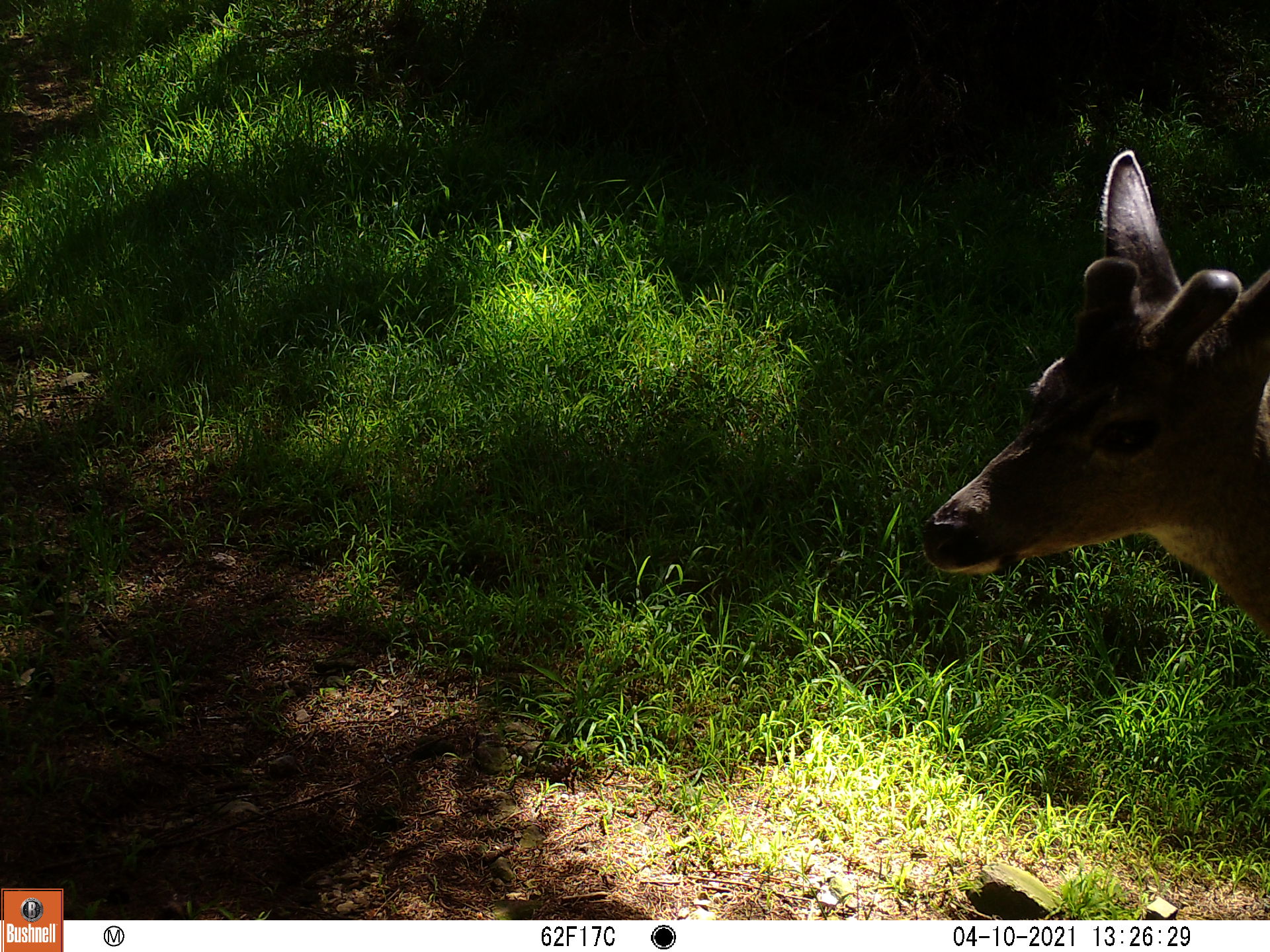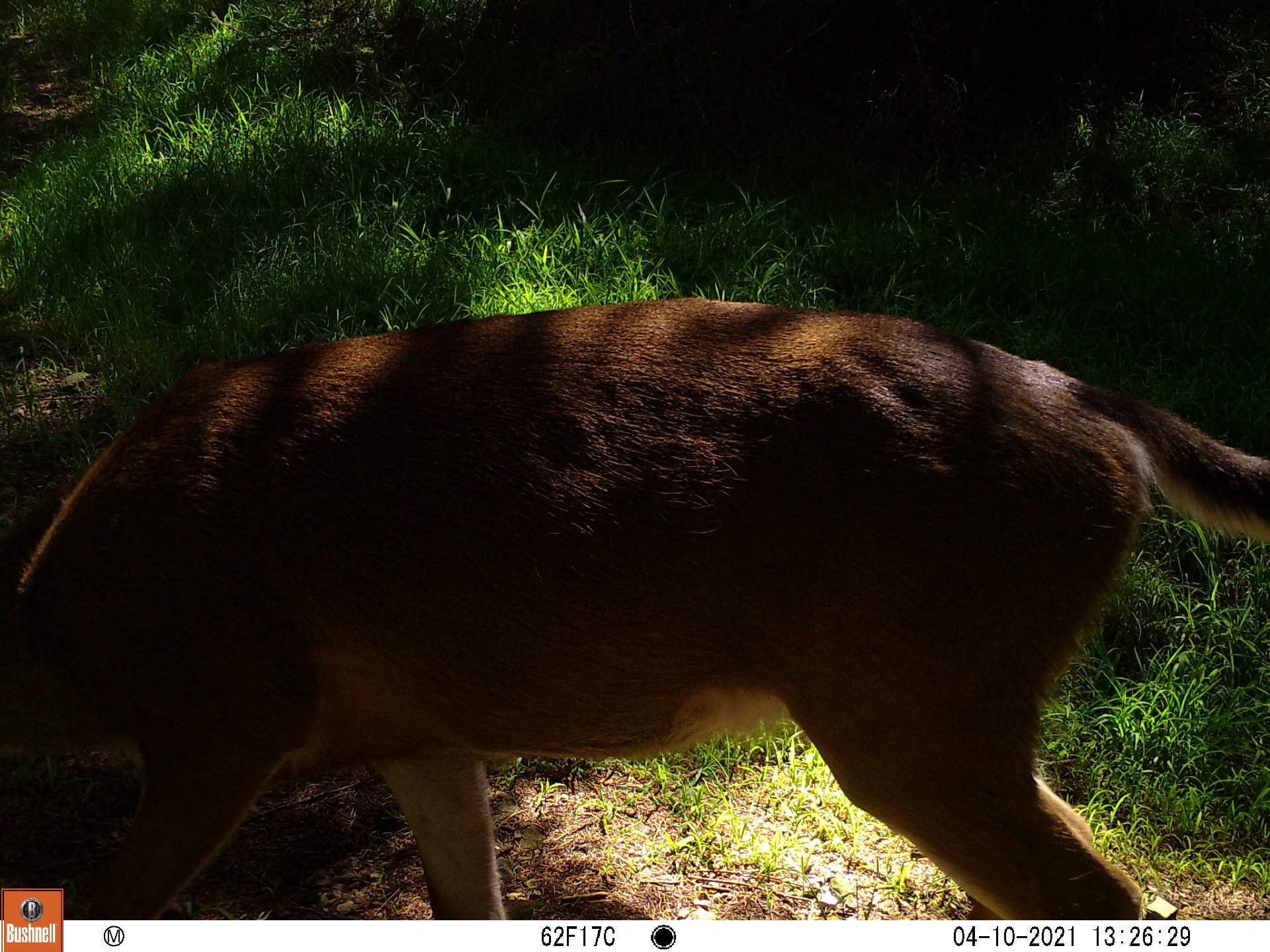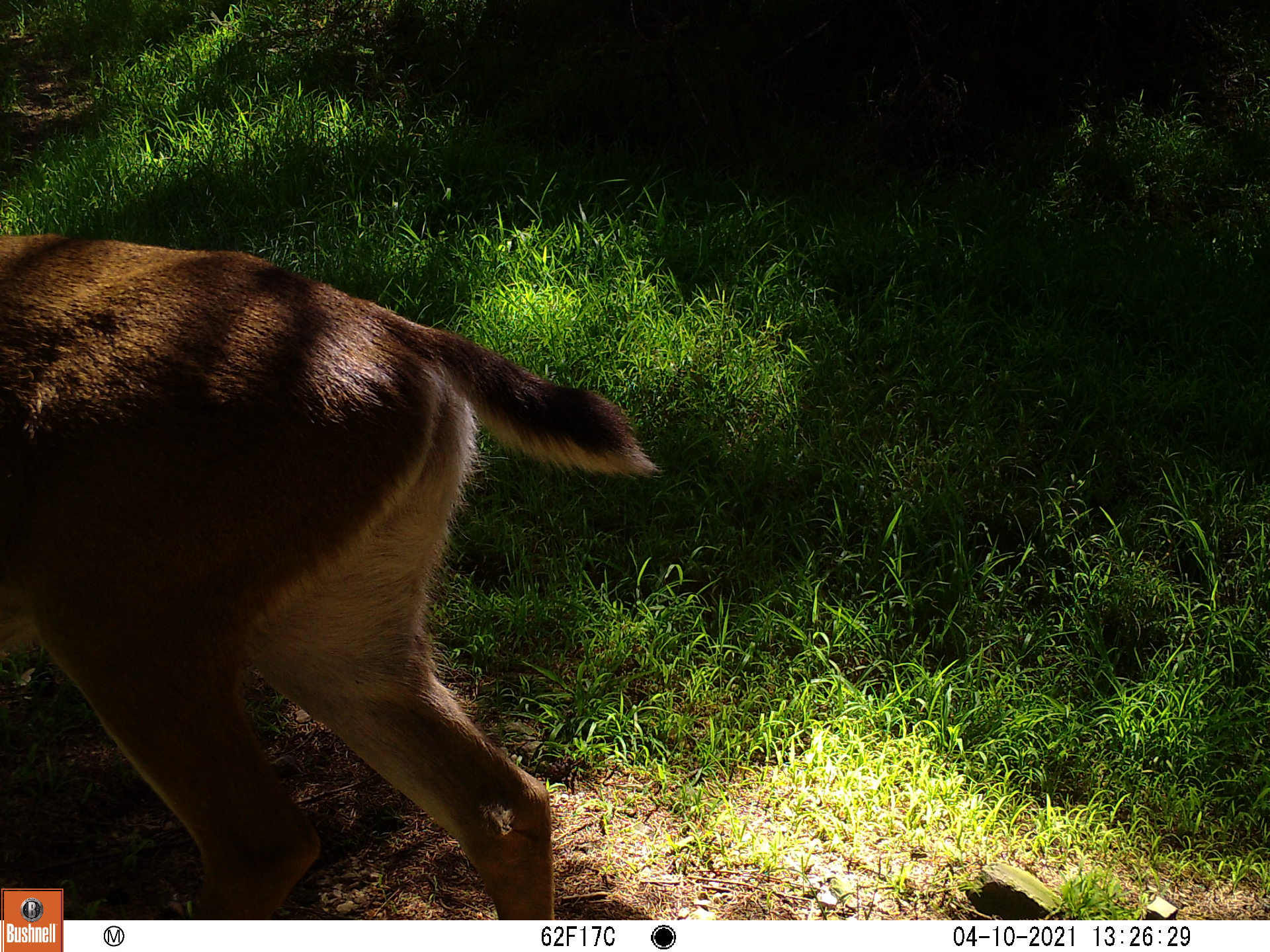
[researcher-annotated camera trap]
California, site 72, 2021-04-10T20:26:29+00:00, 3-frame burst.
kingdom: Animalia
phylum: Chordata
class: Mammalia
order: Artiodactyla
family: Cervidae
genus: Odocoileus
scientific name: Odocoileus hemionus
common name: mule deer